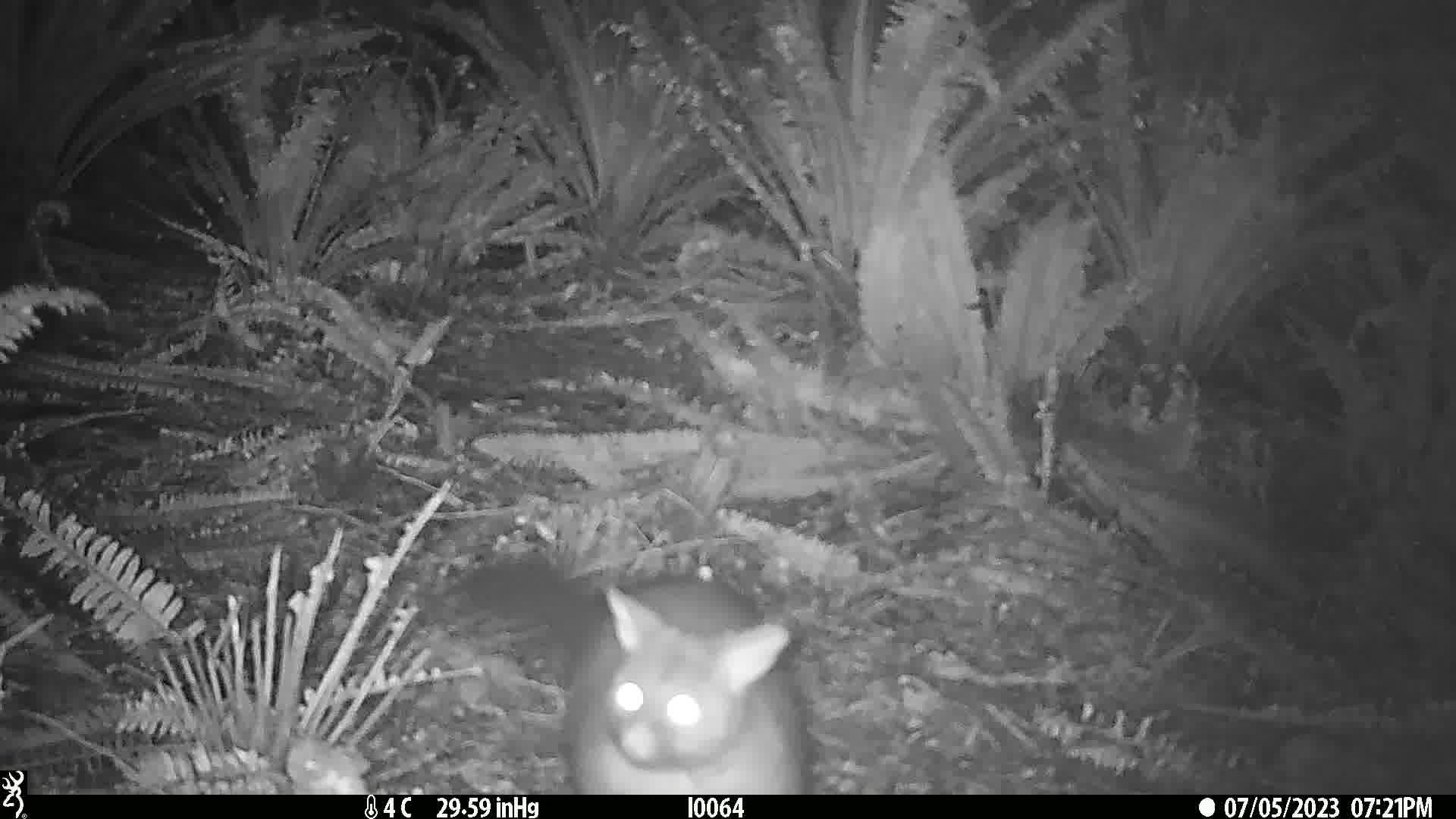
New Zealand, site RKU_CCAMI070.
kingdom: Animalia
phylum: Chordata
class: Mammalia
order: Diprotodontia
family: Phalangeridae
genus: Trichosurus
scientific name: Trichosurus vulpecula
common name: common brushtail possum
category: possum